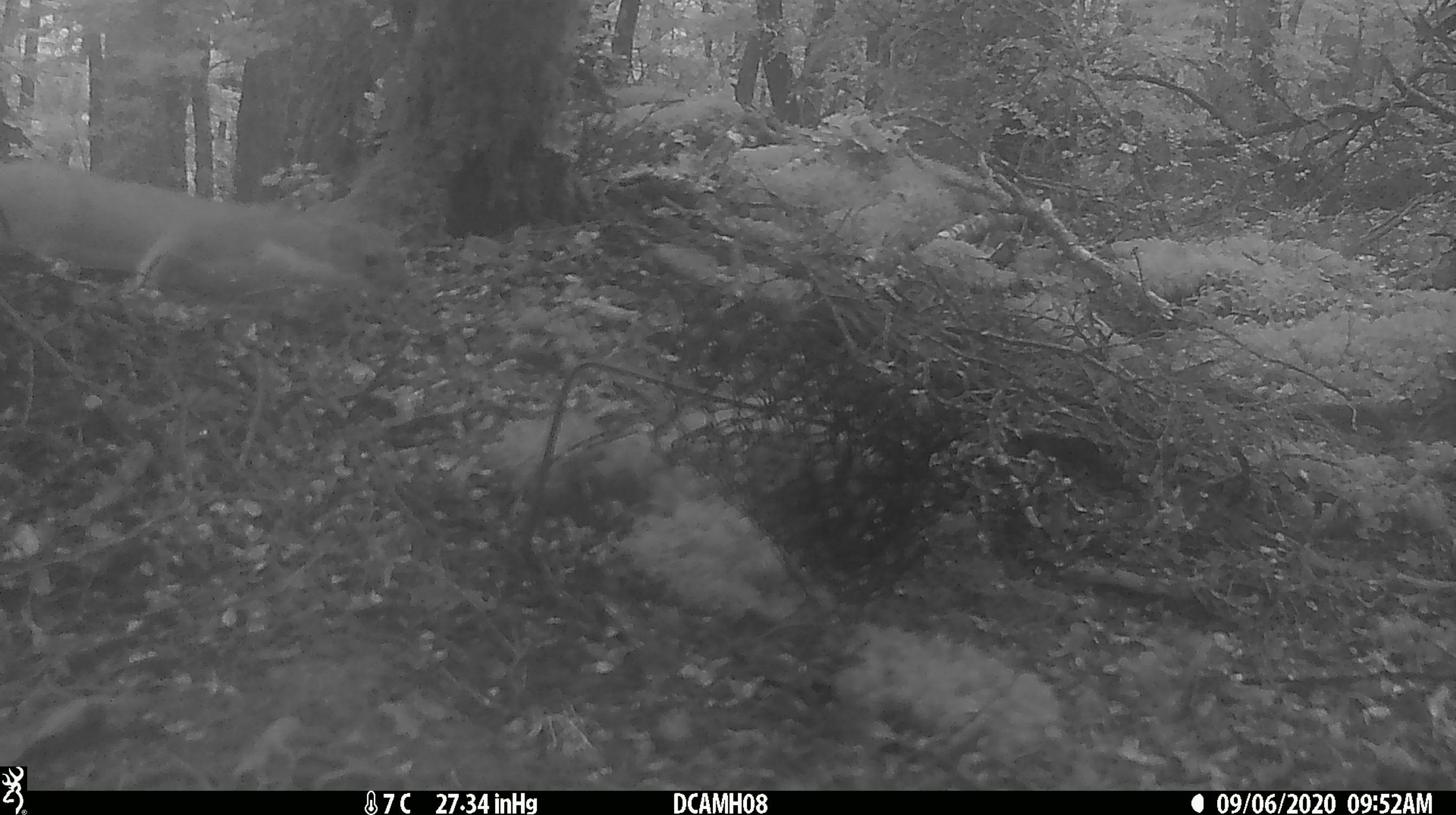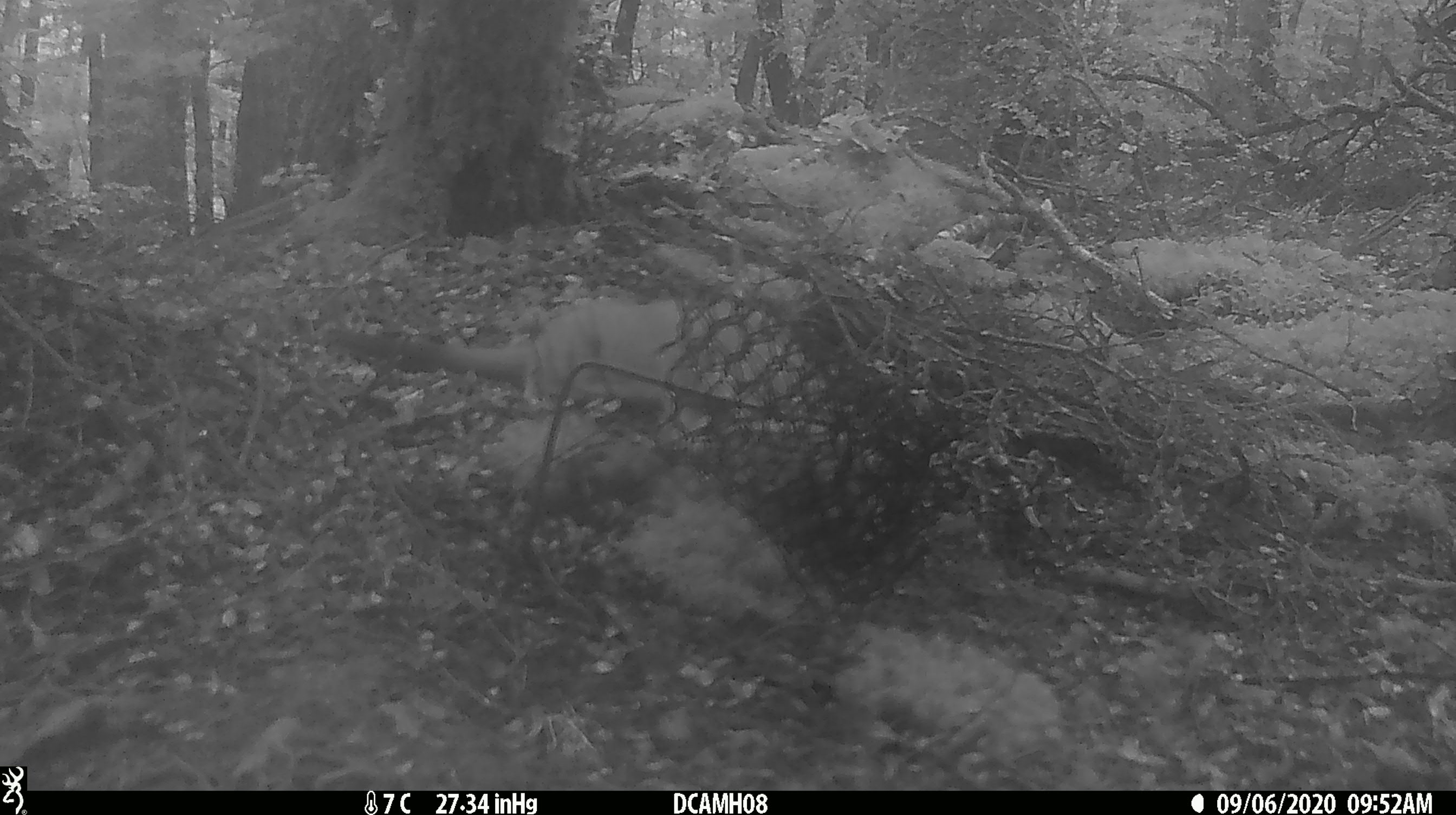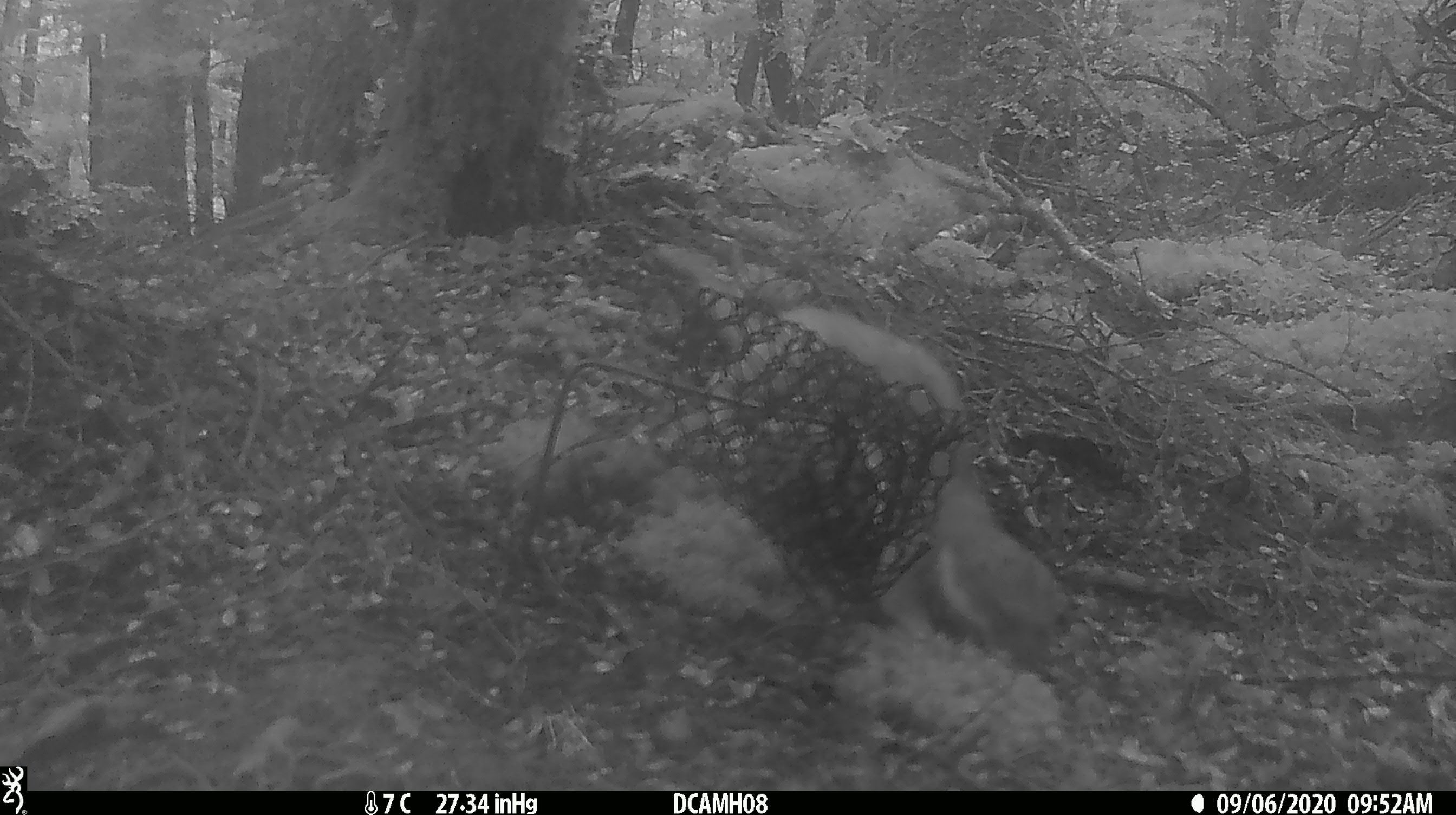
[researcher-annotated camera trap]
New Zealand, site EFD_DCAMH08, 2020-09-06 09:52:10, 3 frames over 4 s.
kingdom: Animalia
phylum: Chordata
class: Mammalia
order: Carnivora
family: Mustelidae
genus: Mustela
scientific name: Mustela erminea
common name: stoat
Stoat (Mustela erminea).